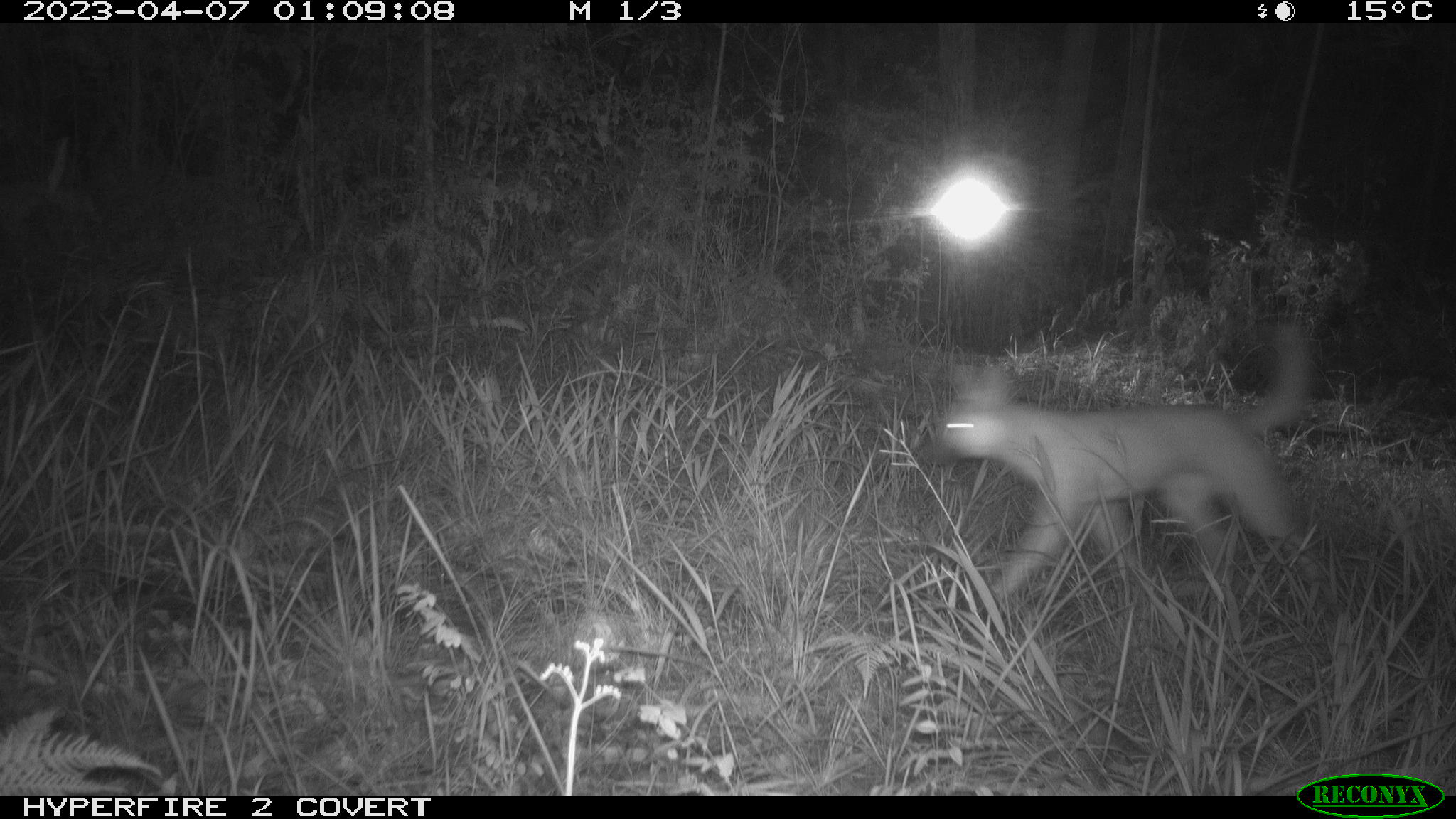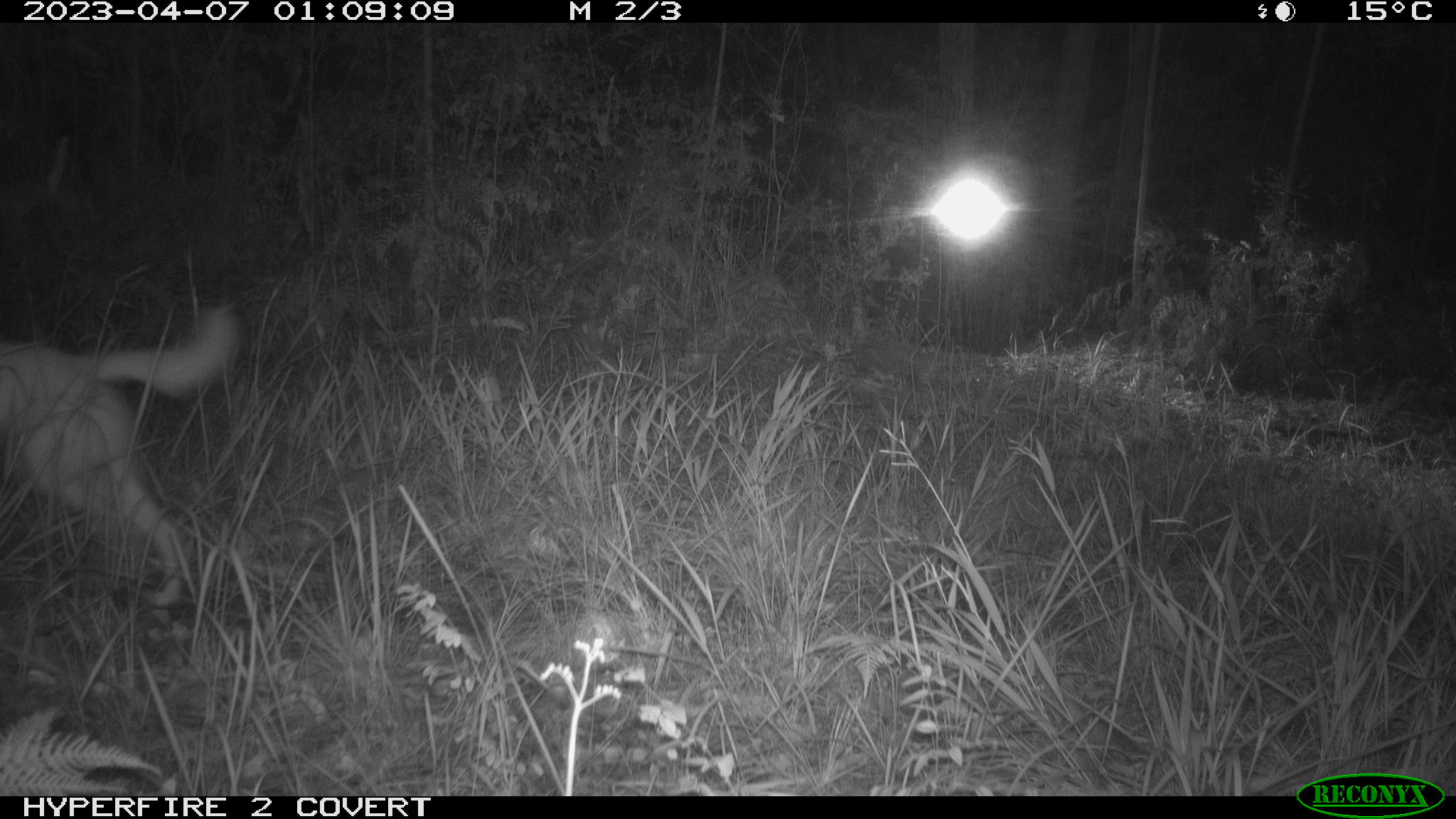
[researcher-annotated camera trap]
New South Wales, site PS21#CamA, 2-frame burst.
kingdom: Animalia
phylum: Chordata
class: Mammalia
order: Carnivora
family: Canidae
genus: Canis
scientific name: Canis familiaris dingo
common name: dingo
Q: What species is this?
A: Dingo (Canis familiaris dingo).